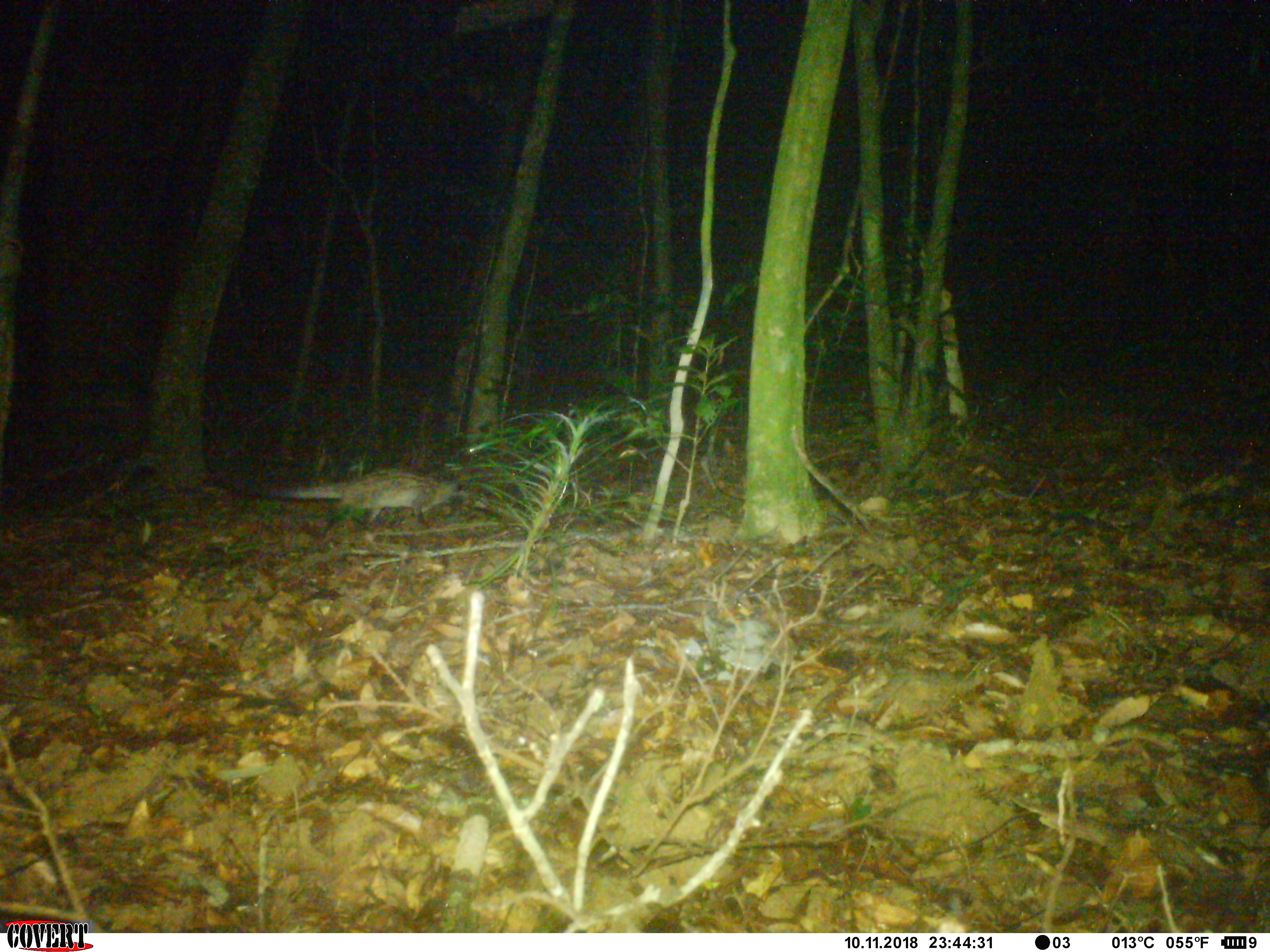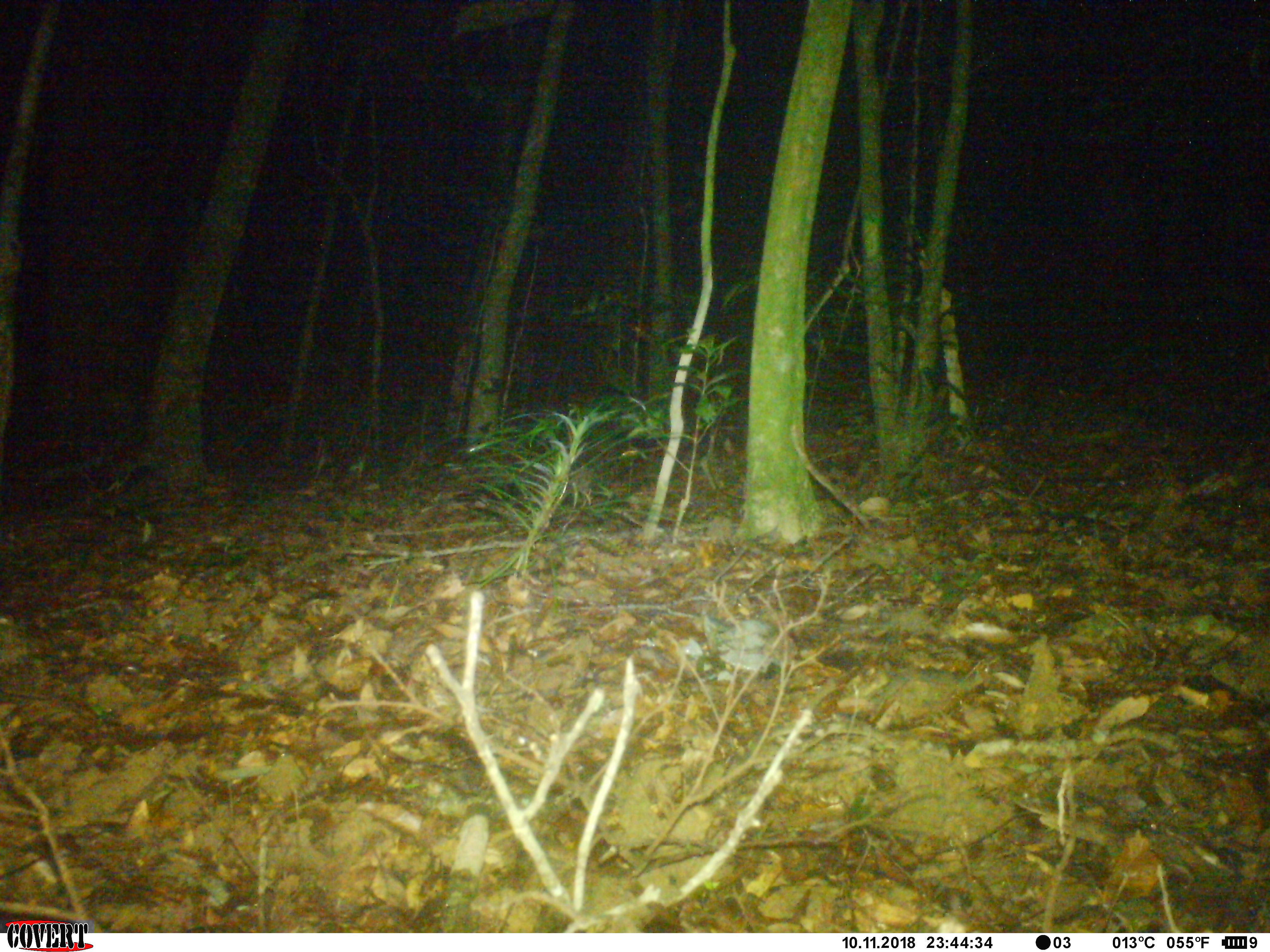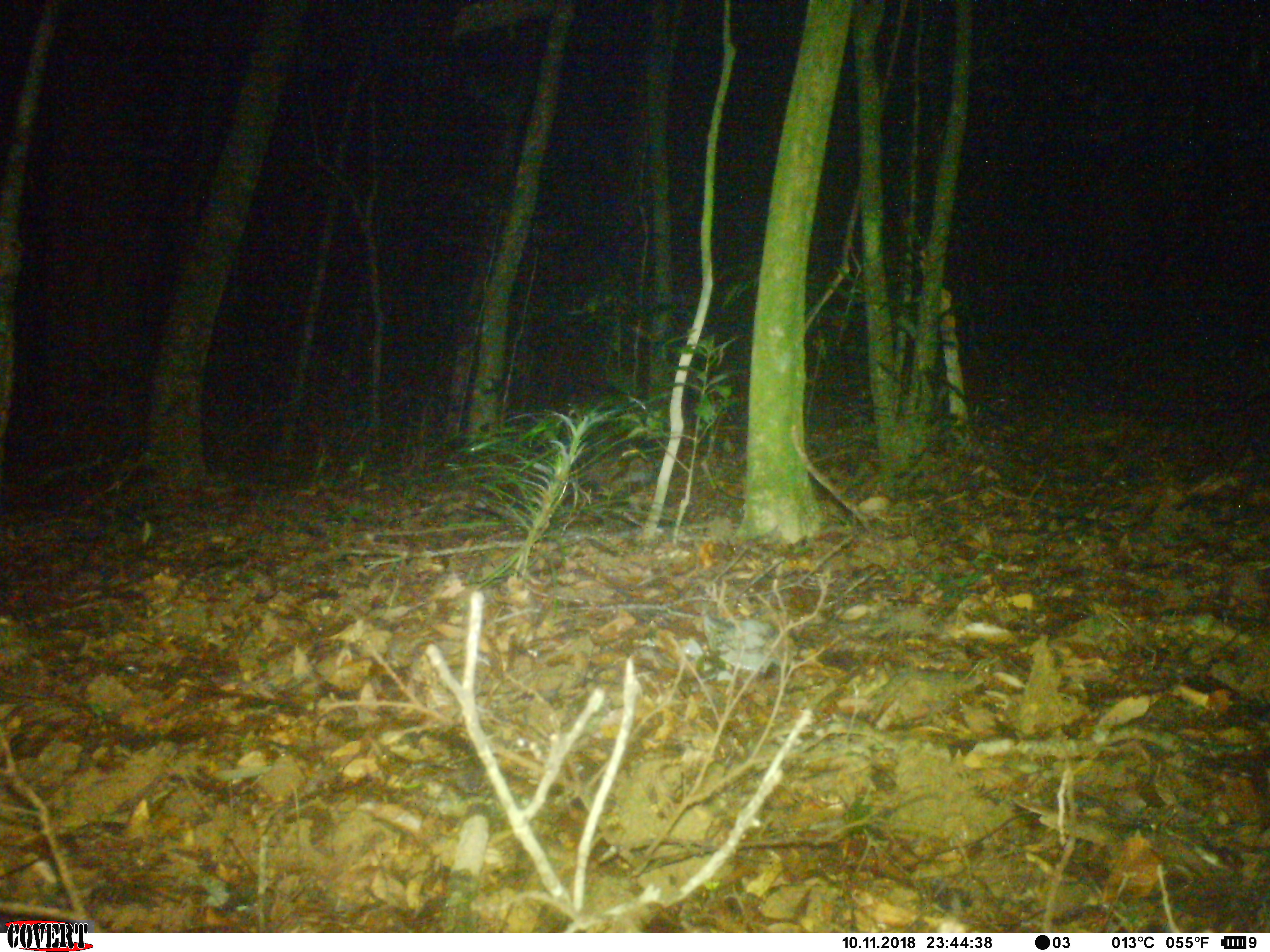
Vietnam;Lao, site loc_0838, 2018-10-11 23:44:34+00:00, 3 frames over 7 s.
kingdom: Animalia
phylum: Chordata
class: Mammalia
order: Carnivora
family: Viverridae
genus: Paradoxurus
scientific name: Paradoxurus hermaphroditus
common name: common palm civet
Common palm civet (Paradoxurus hermaphroditus). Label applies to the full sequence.